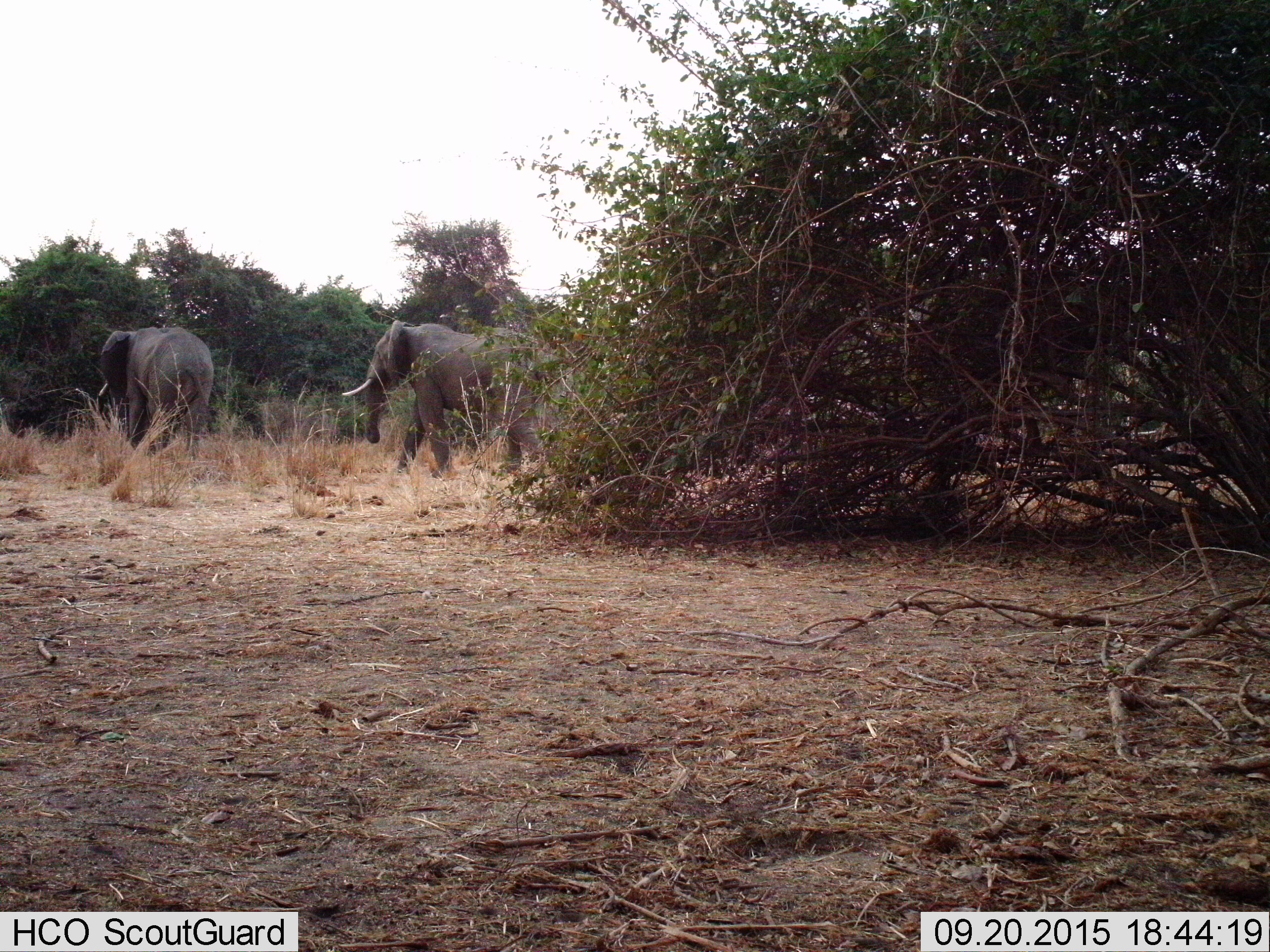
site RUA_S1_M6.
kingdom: Animalia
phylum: Chordata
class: Mammalia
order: Proboscidea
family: Elephantidae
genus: Loxodonta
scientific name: Loxodonta africana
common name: african bush elephant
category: elephant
Elephant (african bush elephant) (Loxodonta africana), count 2. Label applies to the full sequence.